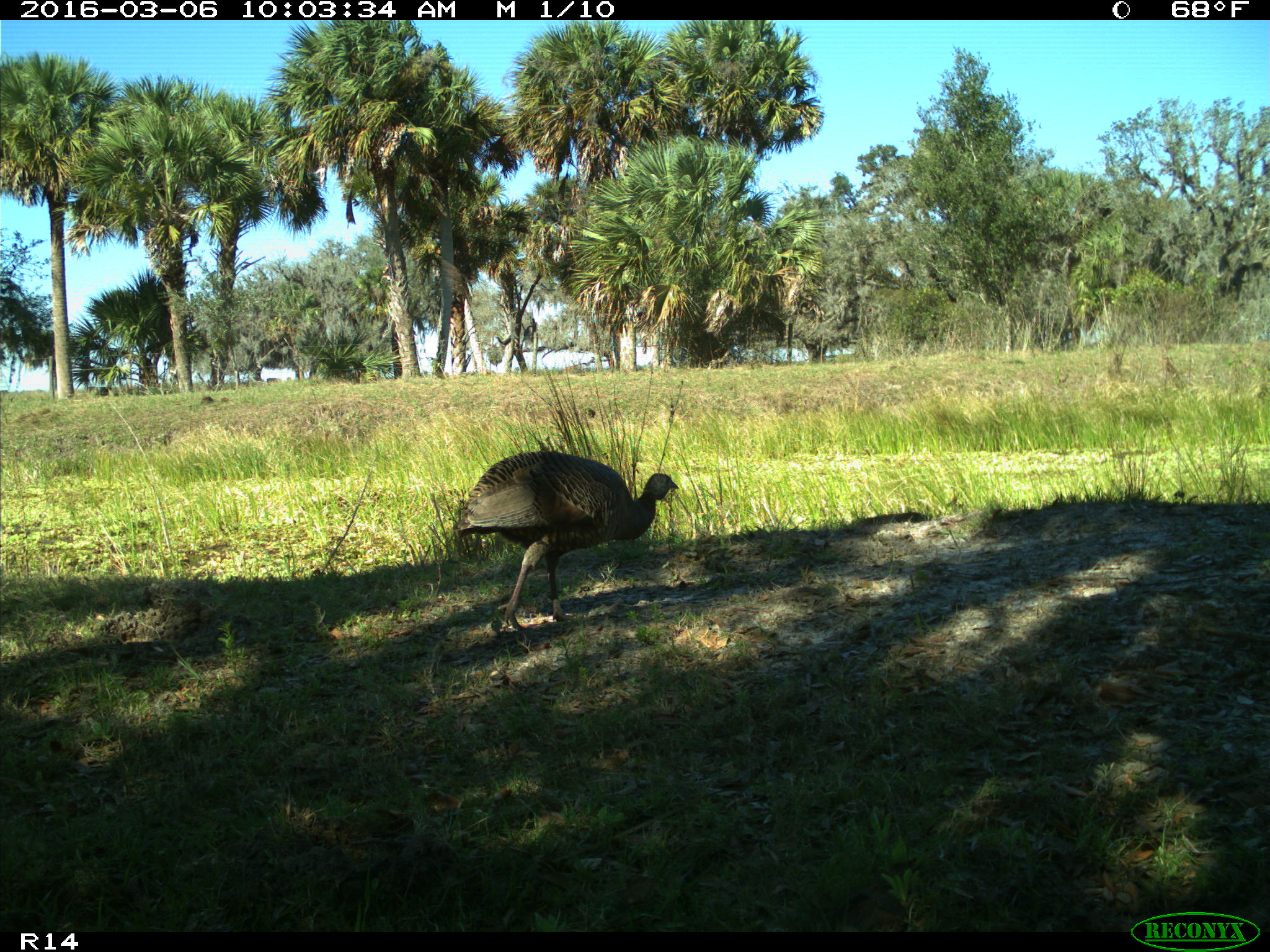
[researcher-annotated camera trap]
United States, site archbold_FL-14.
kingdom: Animalia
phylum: Chordata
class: Aves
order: Galliformes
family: Phasianidae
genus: Meleagris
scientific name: Meleagris gallopavo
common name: wild turkey